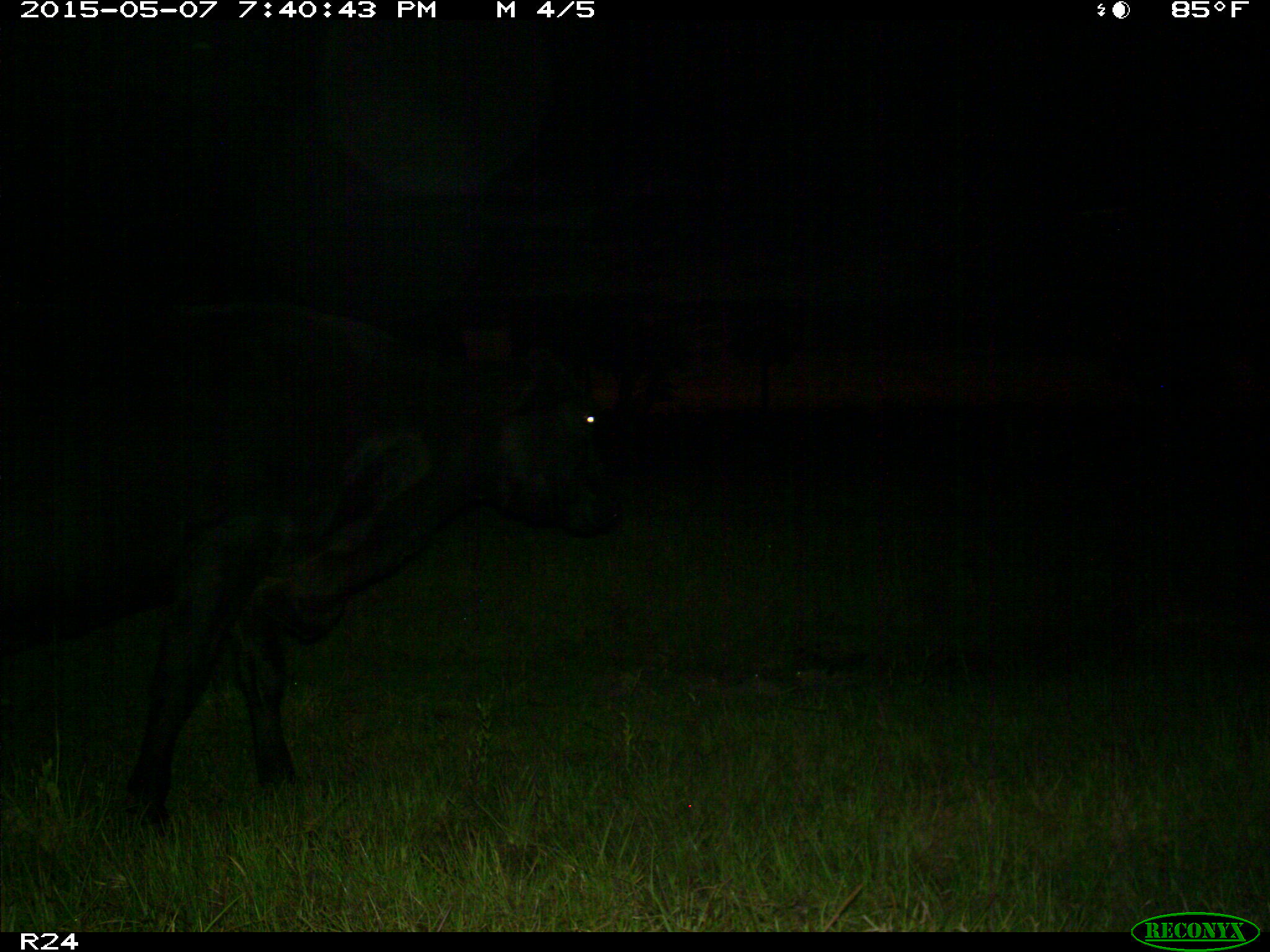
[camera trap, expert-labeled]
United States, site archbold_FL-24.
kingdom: Animalia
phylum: Chordata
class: Mammalia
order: Artiodactyla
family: Bovidae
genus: Bos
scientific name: Bos taurus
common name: domestic cow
Bos taurus (domestic cow).